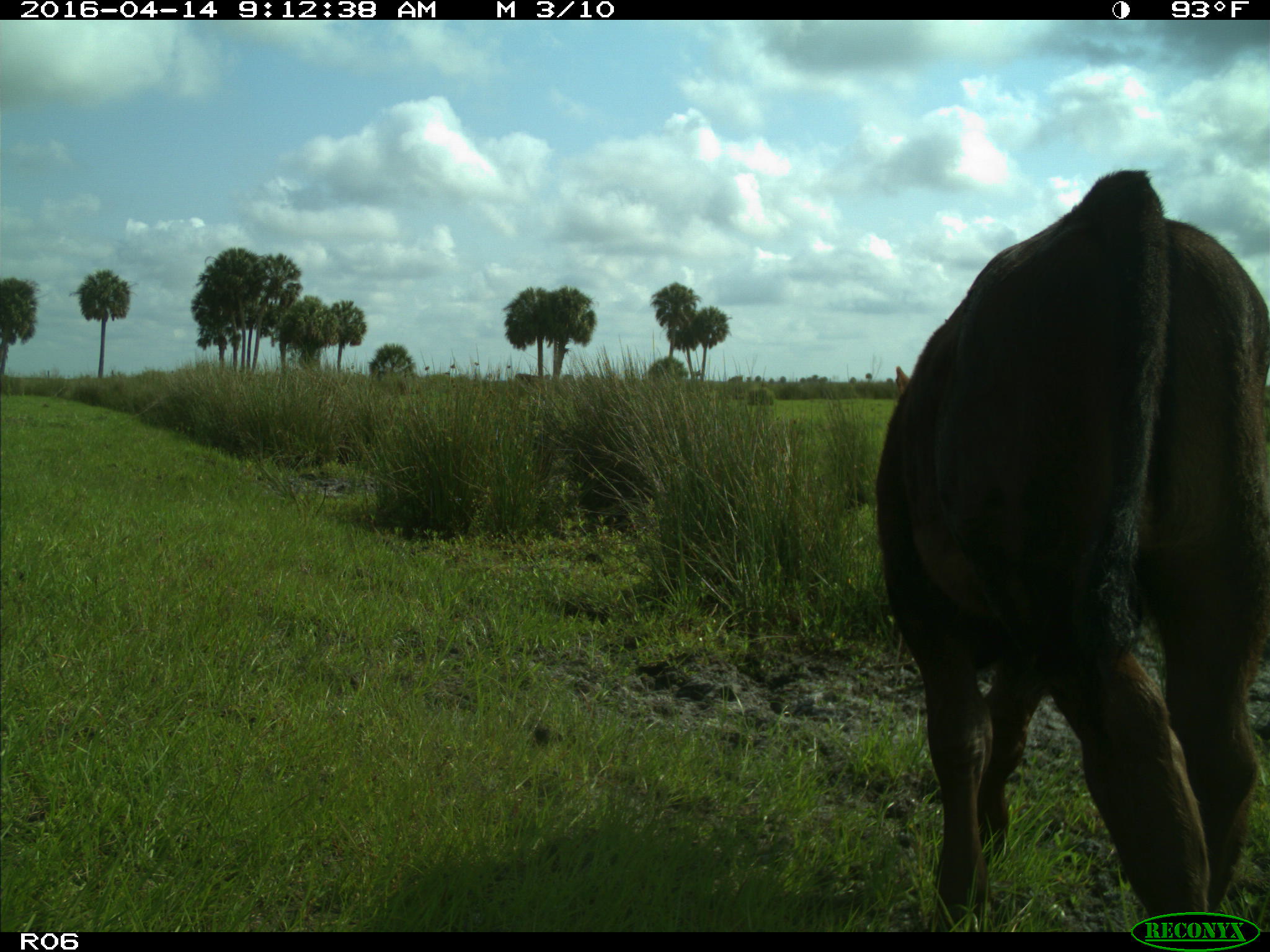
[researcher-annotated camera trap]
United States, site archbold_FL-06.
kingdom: Animalia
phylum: Chordata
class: Mammalia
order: Artiodactyla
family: Bovidae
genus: Bos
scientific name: Bos taurus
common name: domestic cow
Bos taurus (domestic cow).